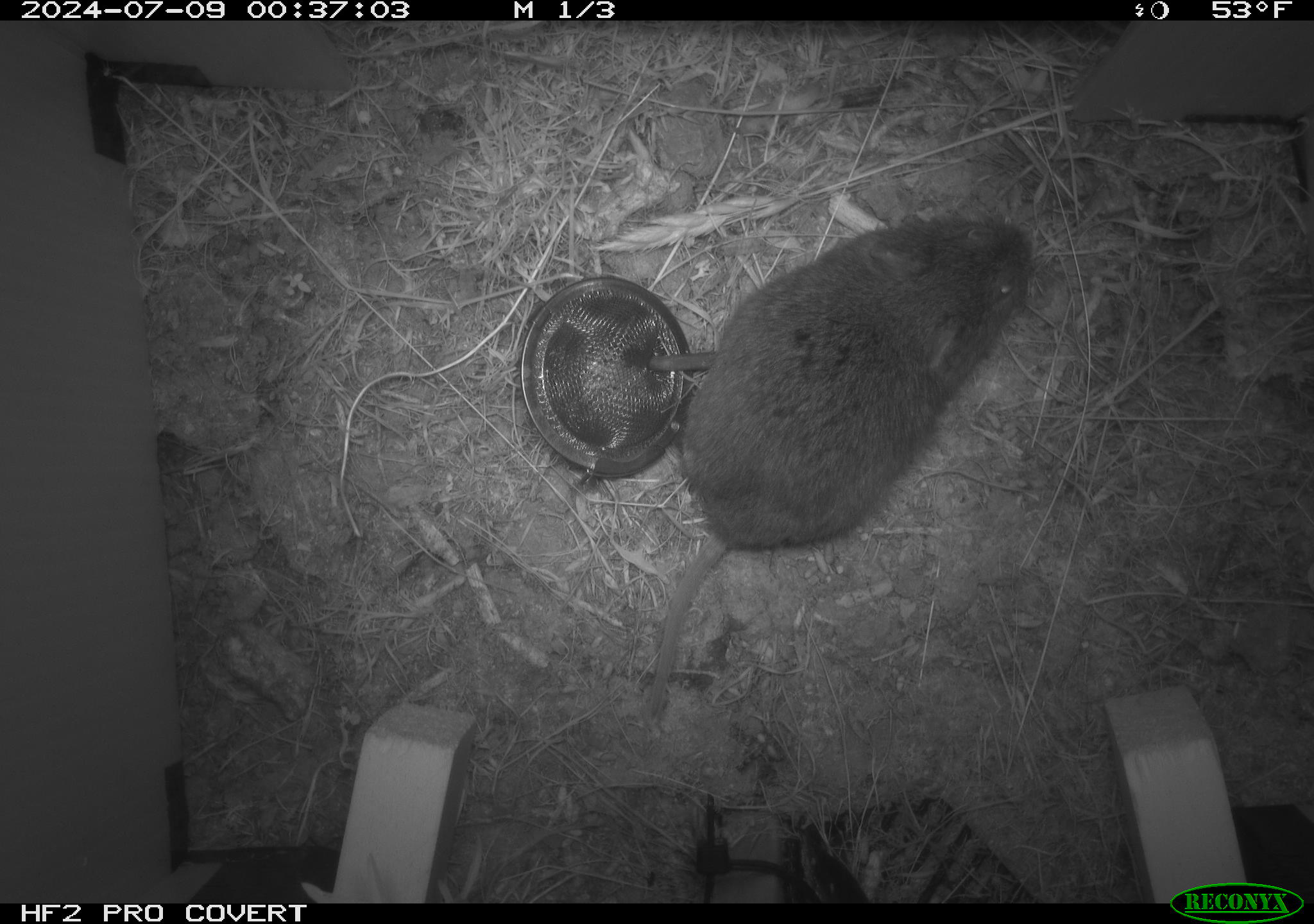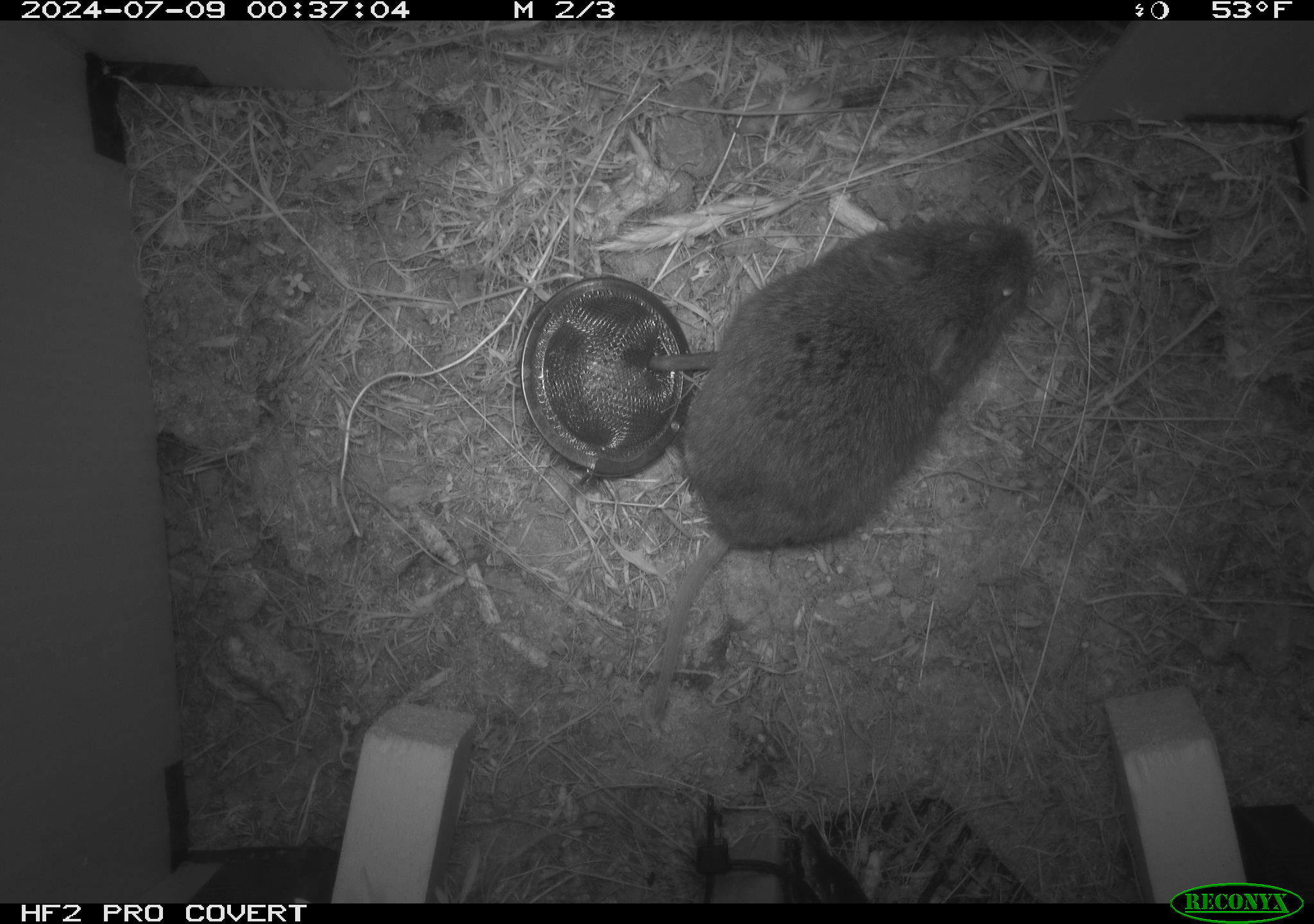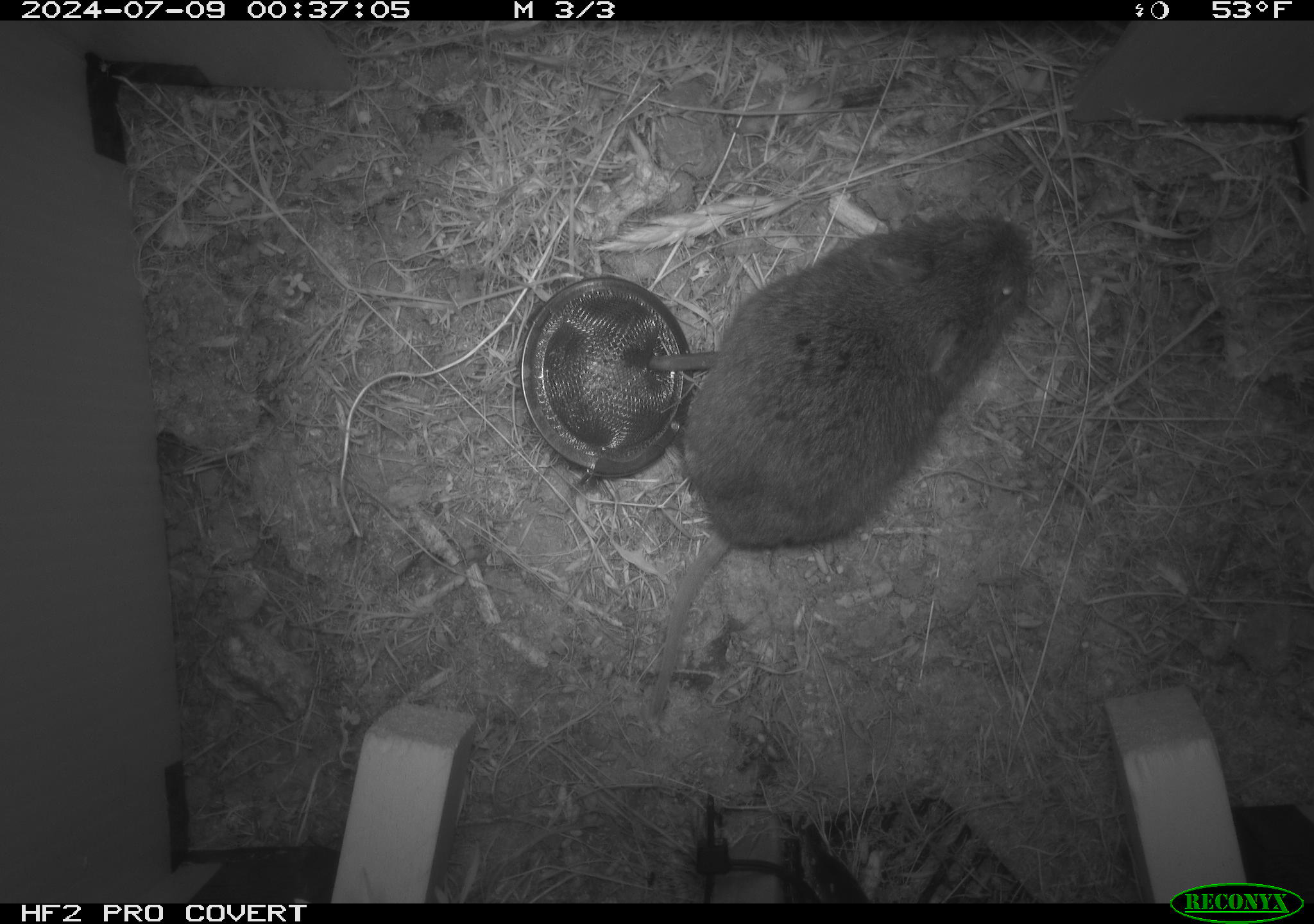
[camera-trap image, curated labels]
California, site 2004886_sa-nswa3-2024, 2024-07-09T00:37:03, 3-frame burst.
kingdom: Animalia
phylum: Chordata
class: Mammalia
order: Rodentia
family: Cricetidae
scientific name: Arvicolinae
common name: voles, lemmings, and muskrats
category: arvicolinae subfamily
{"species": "arvicolinae subfamily (voles, lemmings, and muskrats) (Arvicolinae)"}